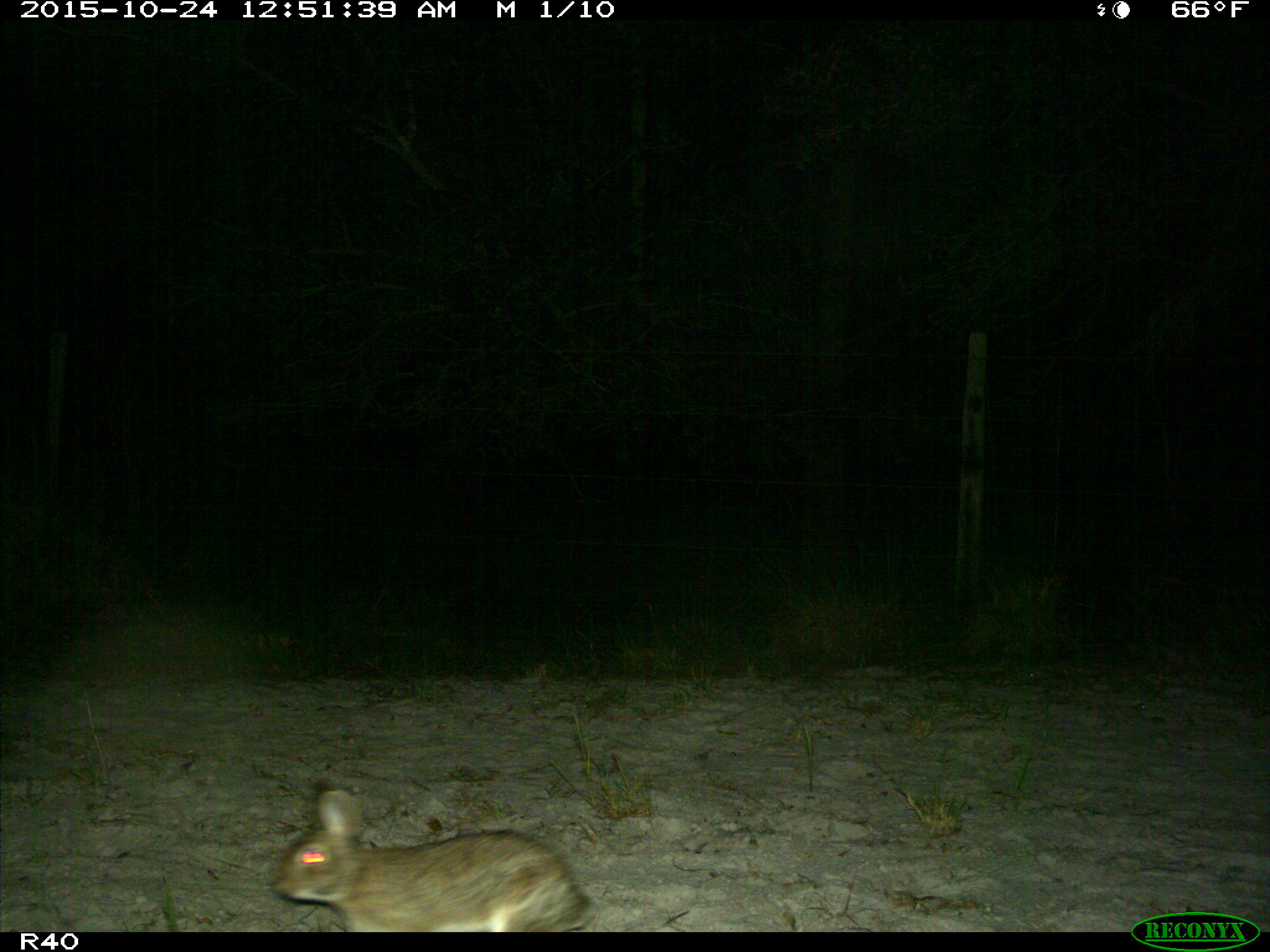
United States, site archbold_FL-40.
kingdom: Animalia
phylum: Chordata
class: Mammalia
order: Lagomorpha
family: Leporidae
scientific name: Leporidae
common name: rabbits and hares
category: unidentified rabbit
Unidentified rabbit (rabbits and hares) (Leporidae).